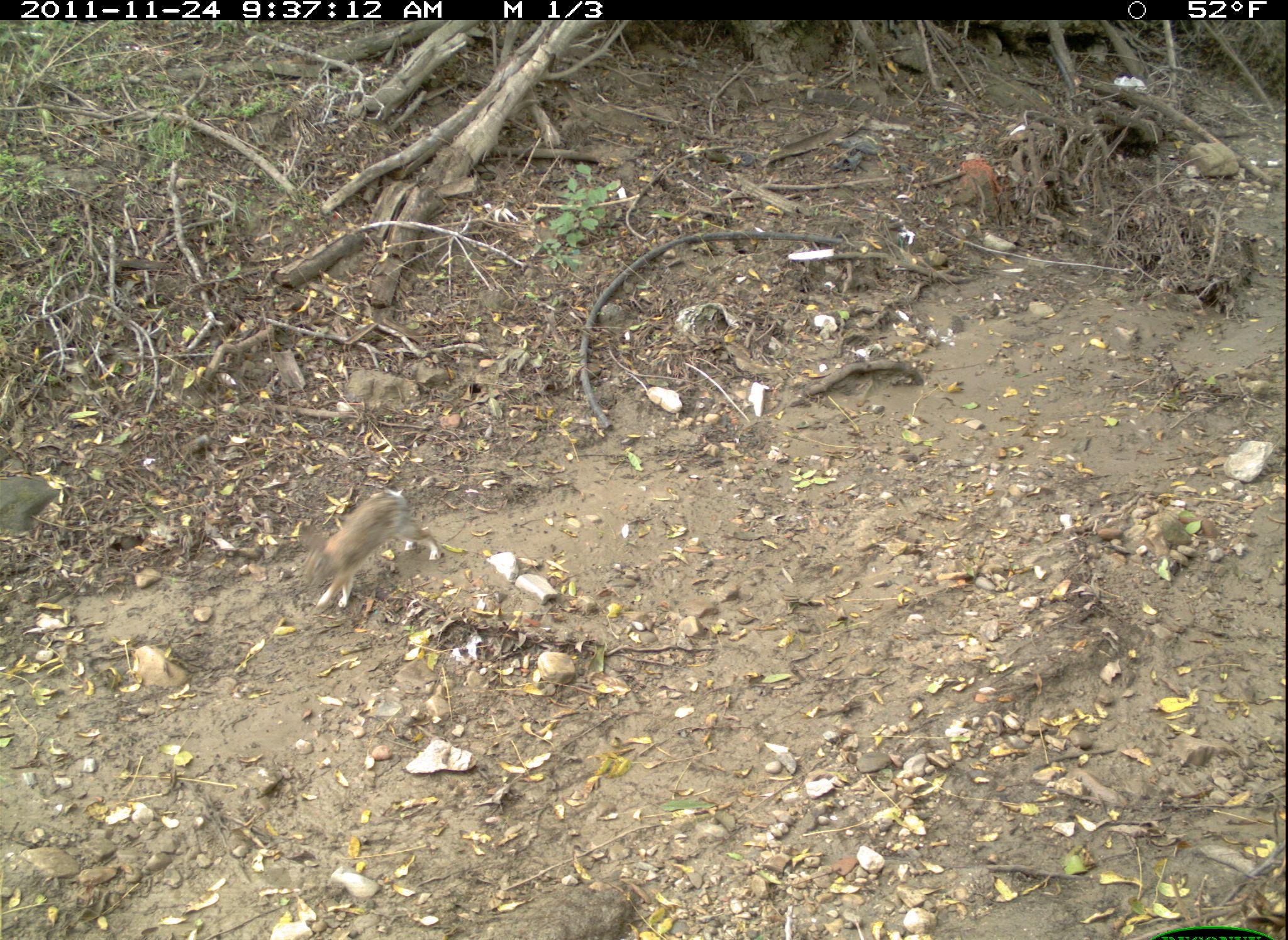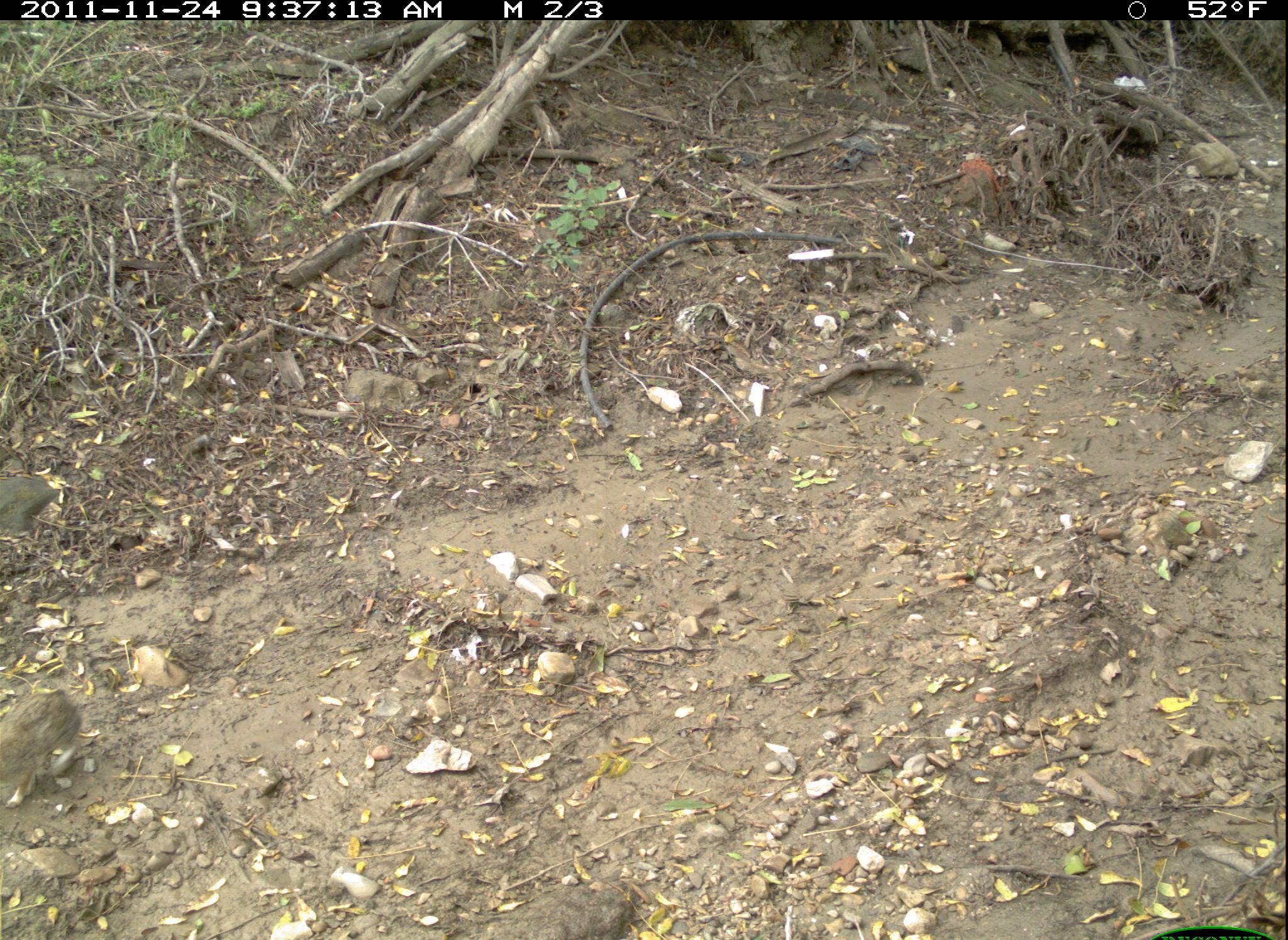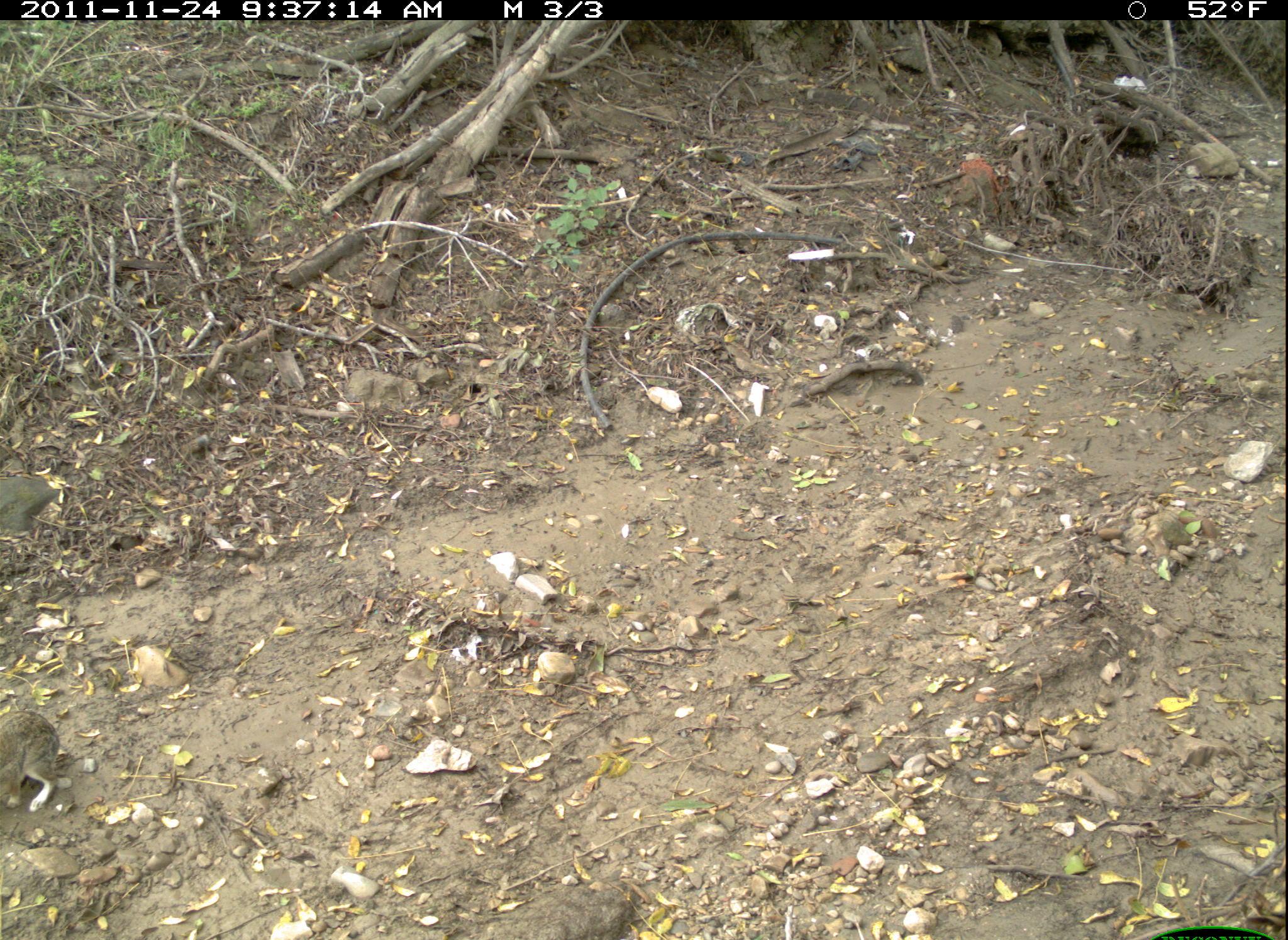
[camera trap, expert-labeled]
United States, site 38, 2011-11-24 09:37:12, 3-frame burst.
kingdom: Animalia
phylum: Chordata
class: Mammalia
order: Lagomorpha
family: Leporidae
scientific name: Leporidae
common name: rabbits and hares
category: rabbit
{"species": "rabbit (rabbits and hares) (Leporidae)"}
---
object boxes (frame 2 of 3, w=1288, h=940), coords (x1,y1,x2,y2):
rabbit: (0,672,95,817)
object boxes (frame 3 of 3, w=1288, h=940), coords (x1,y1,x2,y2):
rabbit: (0,697,69,828)